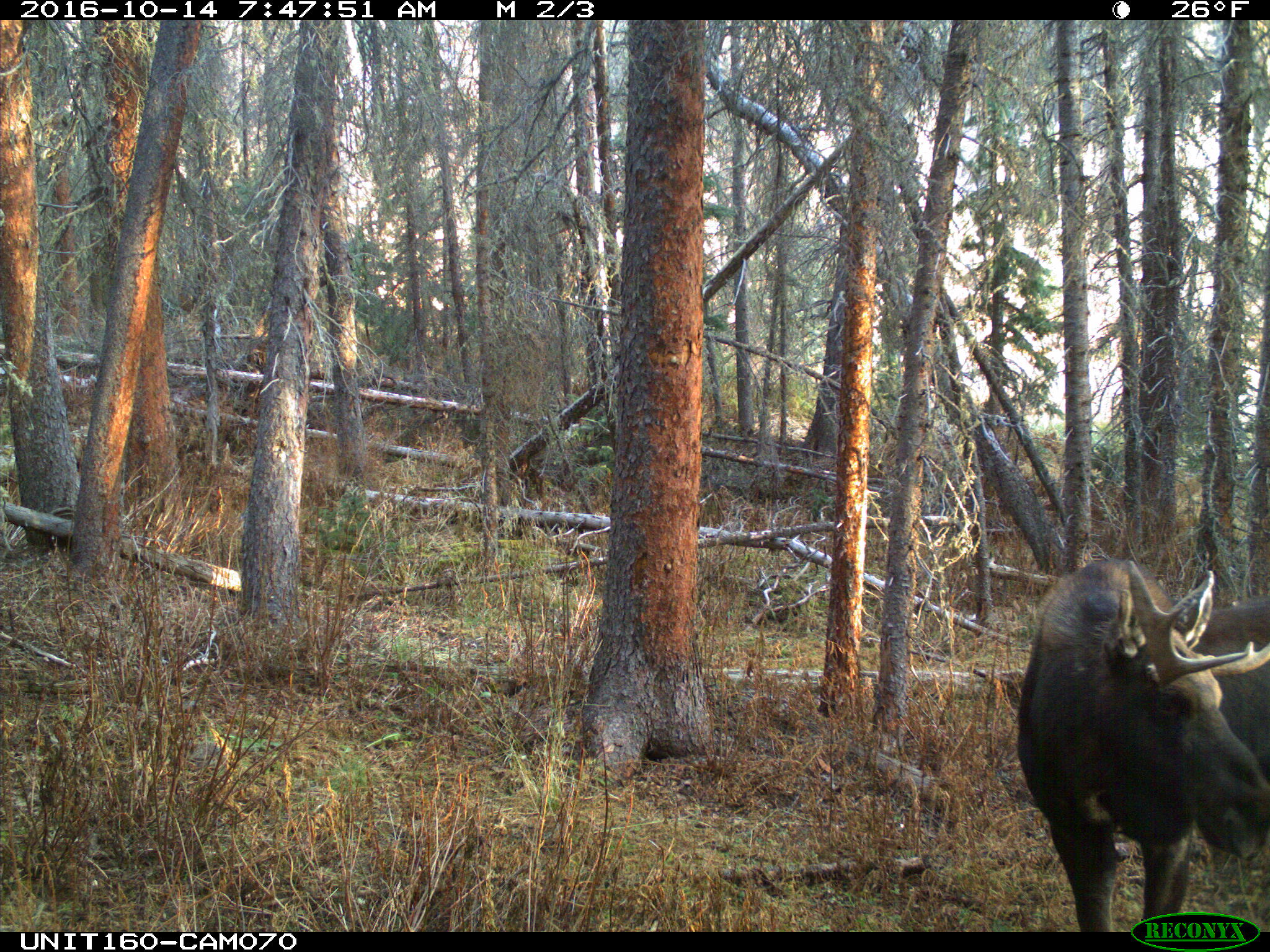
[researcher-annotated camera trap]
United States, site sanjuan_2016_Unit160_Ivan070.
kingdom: Animalia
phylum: Chordata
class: Mammalia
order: Artiodactyla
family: Cervidae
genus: Alces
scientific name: Alces alces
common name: moose